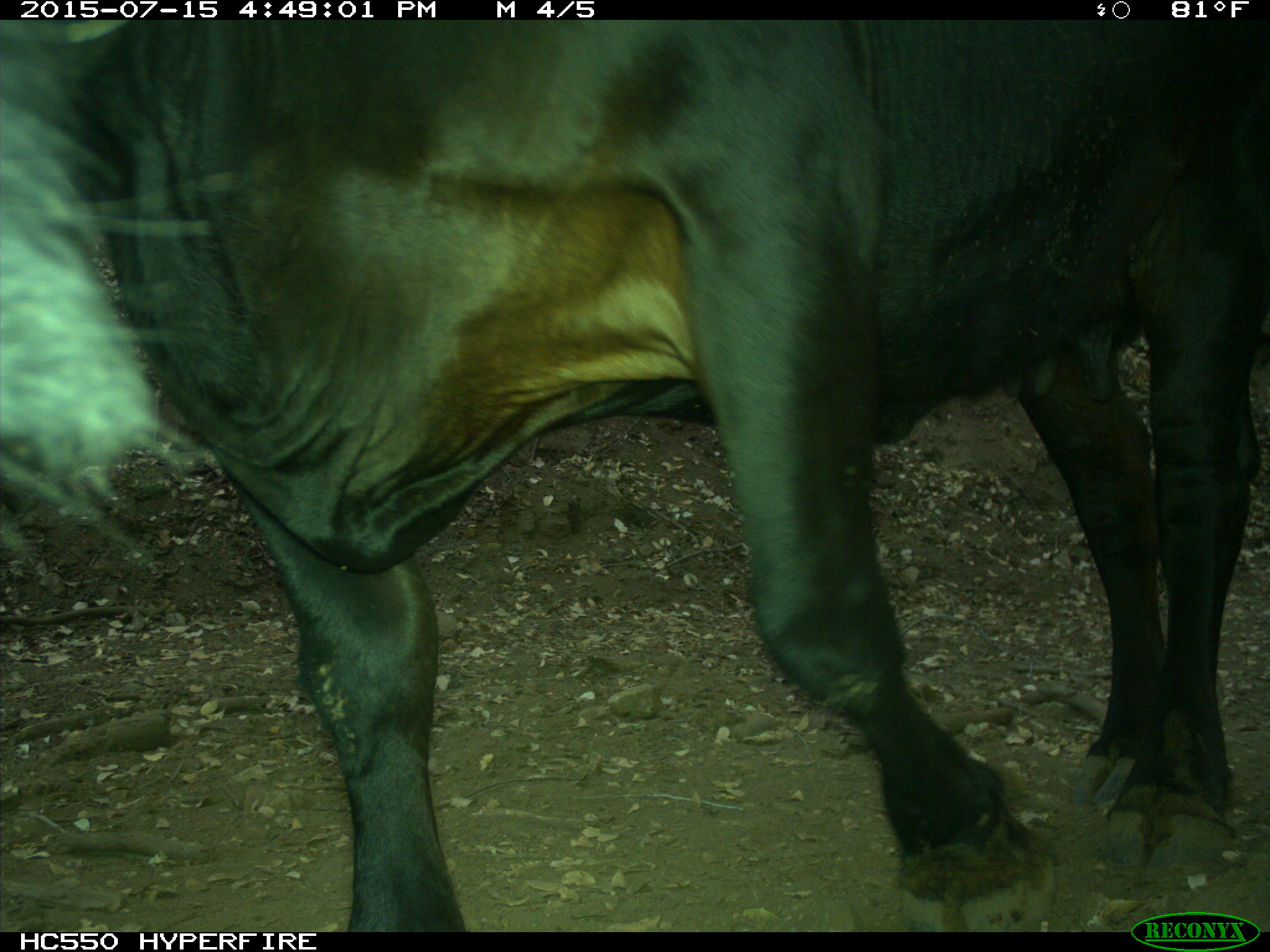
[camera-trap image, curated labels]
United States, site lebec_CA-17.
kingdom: Animalia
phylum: Chordata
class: Mammalia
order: Artiodactyla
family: Bovidae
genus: Bos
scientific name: Bos taurus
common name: domestic cow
Bos taurus (domestic cow).